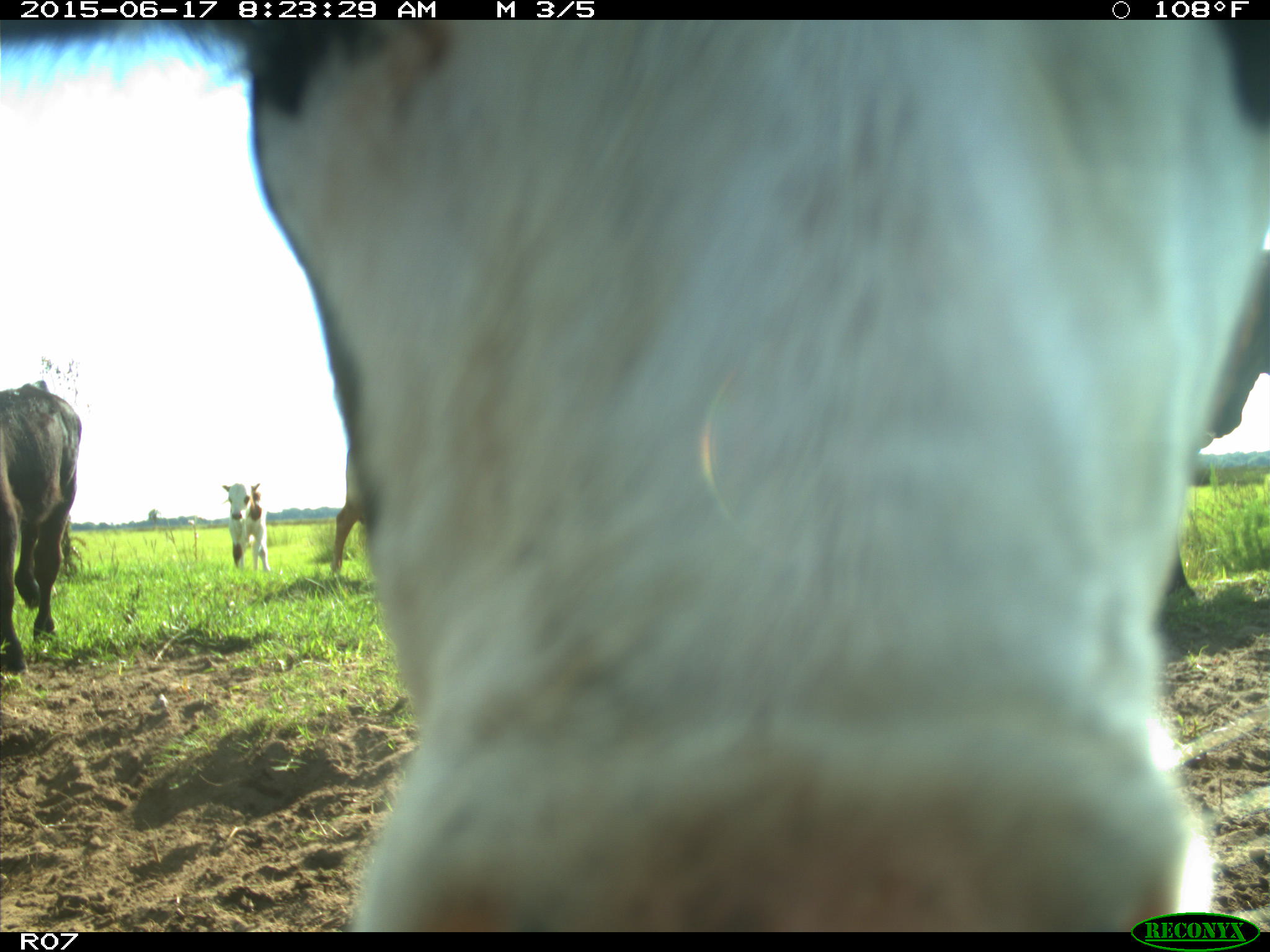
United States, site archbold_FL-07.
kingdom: Animalia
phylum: Chordata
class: Mammalia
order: Artiodactyla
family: Bovidae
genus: Bos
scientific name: Bos taurus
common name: domestic cow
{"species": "Bos taurus (domestic cow)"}